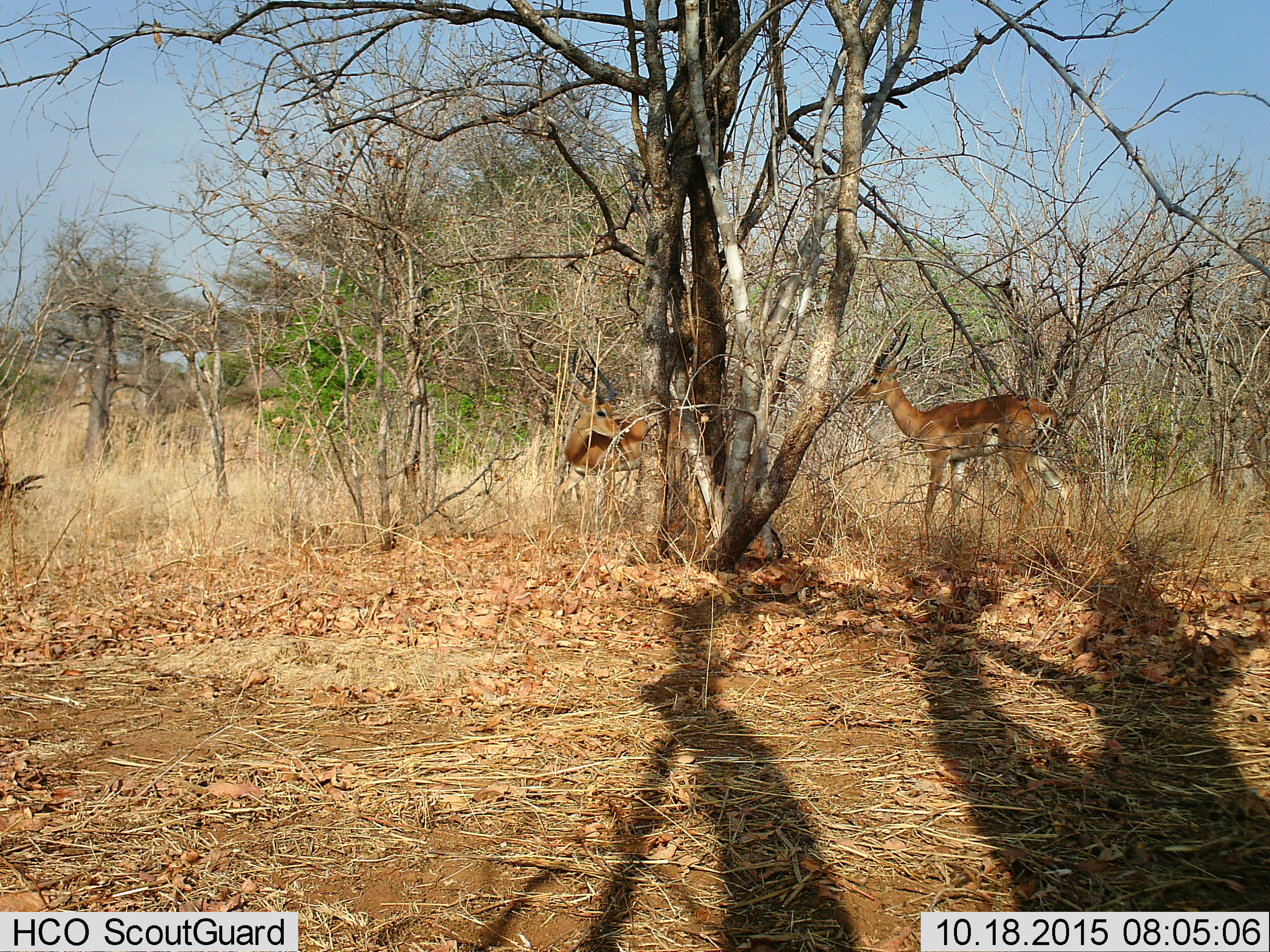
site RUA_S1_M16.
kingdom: Animalia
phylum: Chordata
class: Mammalia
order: Artiodactyla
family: Bovidae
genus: Aepyceros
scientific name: Aepyceros melampus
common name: impala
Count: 2.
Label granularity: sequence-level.